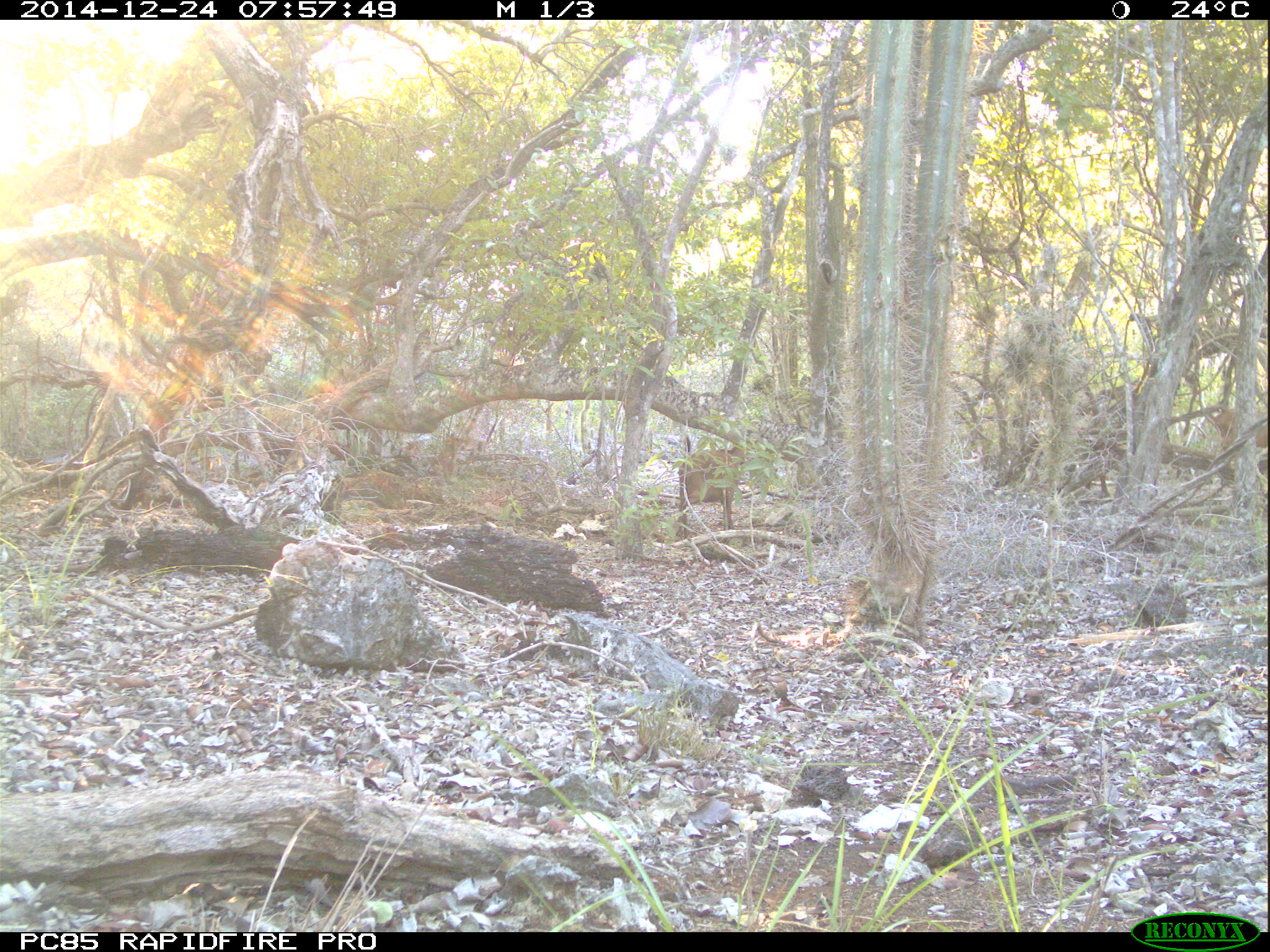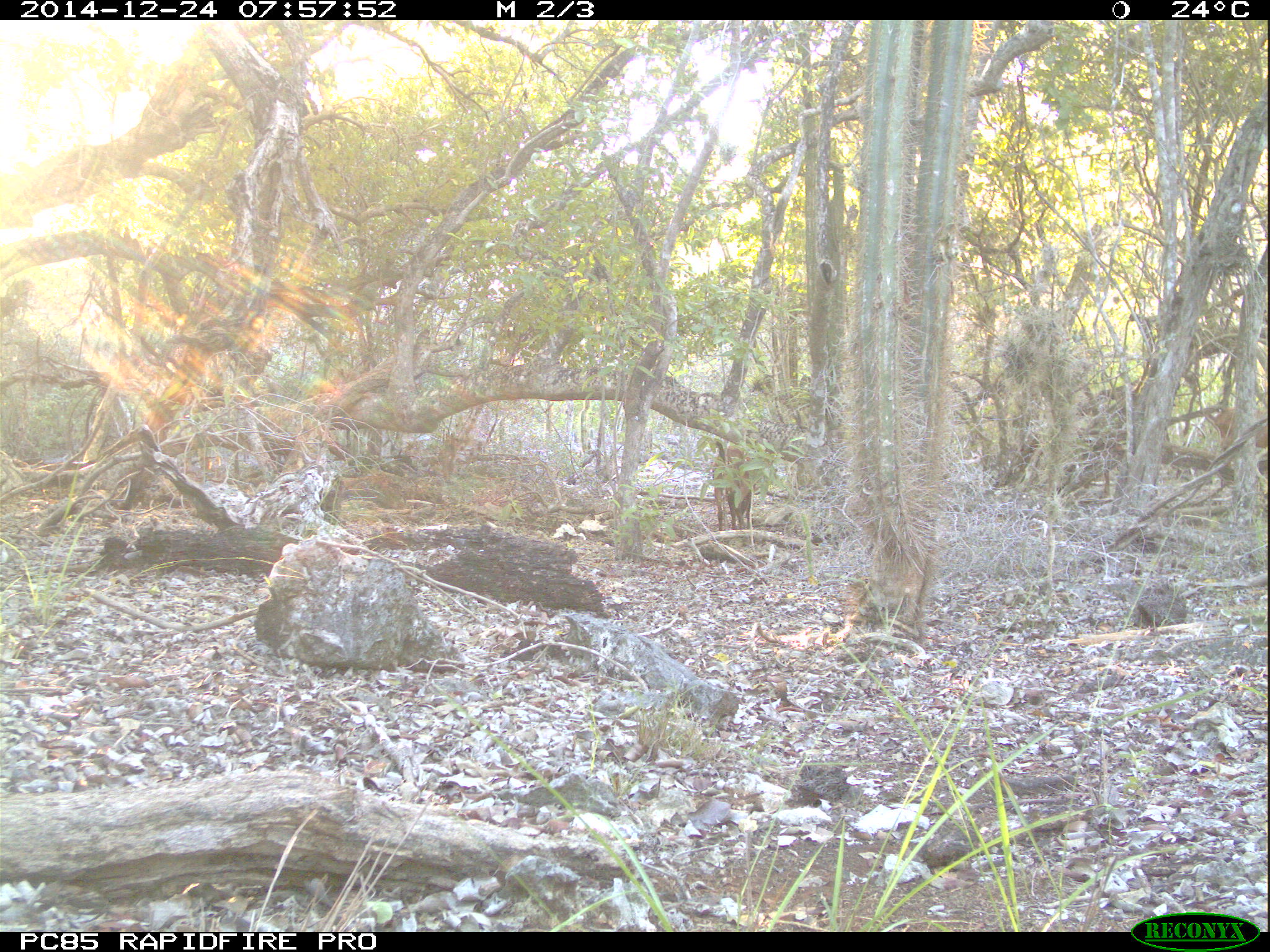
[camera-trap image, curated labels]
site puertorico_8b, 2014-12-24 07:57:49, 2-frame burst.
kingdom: Animalia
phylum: Chordata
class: Mammalia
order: Artiodactyla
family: Bovidae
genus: Capra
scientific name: Capra hircus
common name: goat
Goat (Capra hircus).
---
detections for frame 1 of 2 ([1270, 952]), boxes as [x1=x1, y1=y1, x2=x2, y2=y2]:
goat: [x1=672, y1=437, x2=740, y2=531]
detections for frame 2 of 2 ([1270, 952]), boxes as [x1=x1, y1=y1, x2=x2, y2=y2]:
goat: [x1=707, y1=435, x2=758, y2=531]